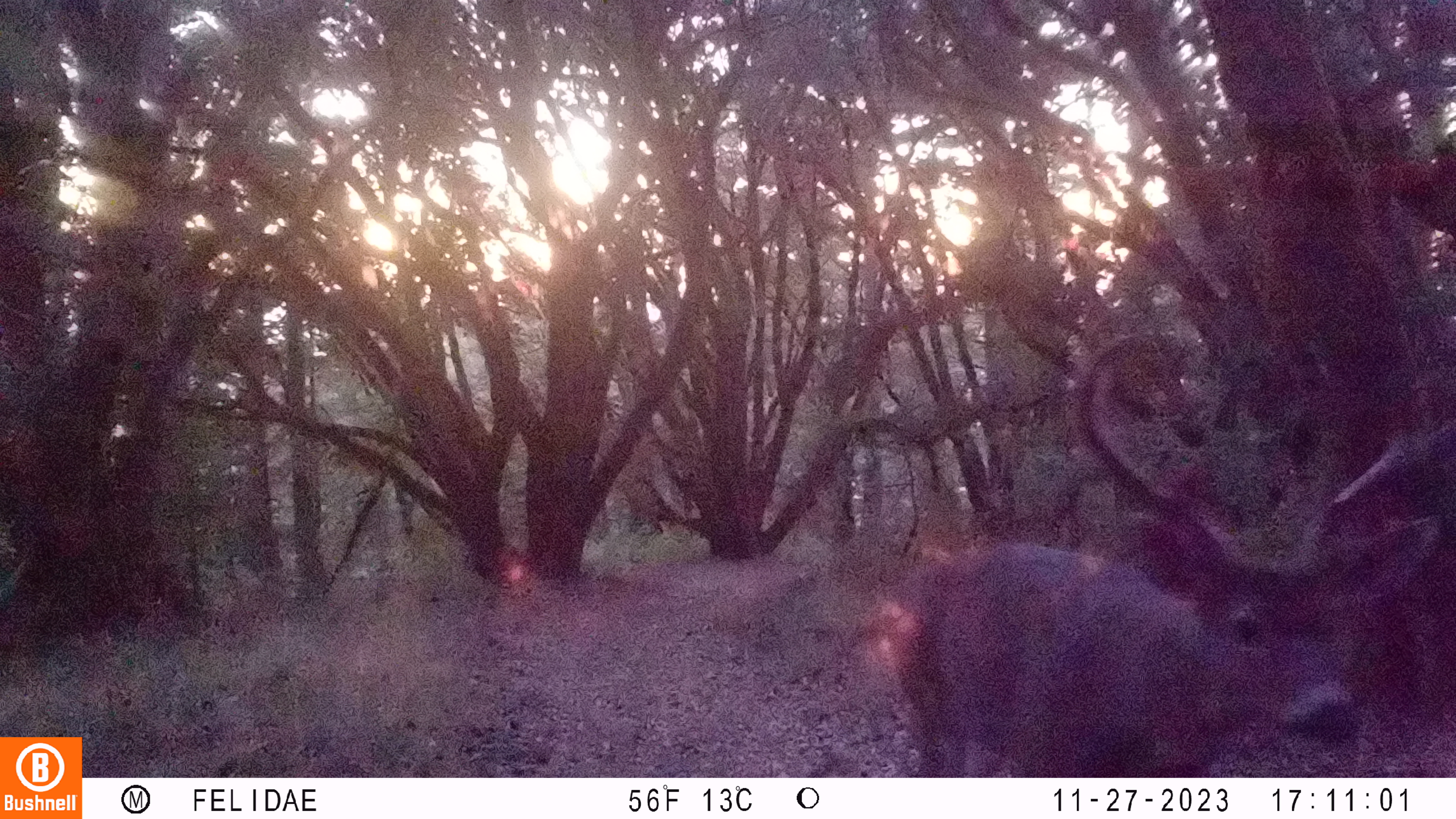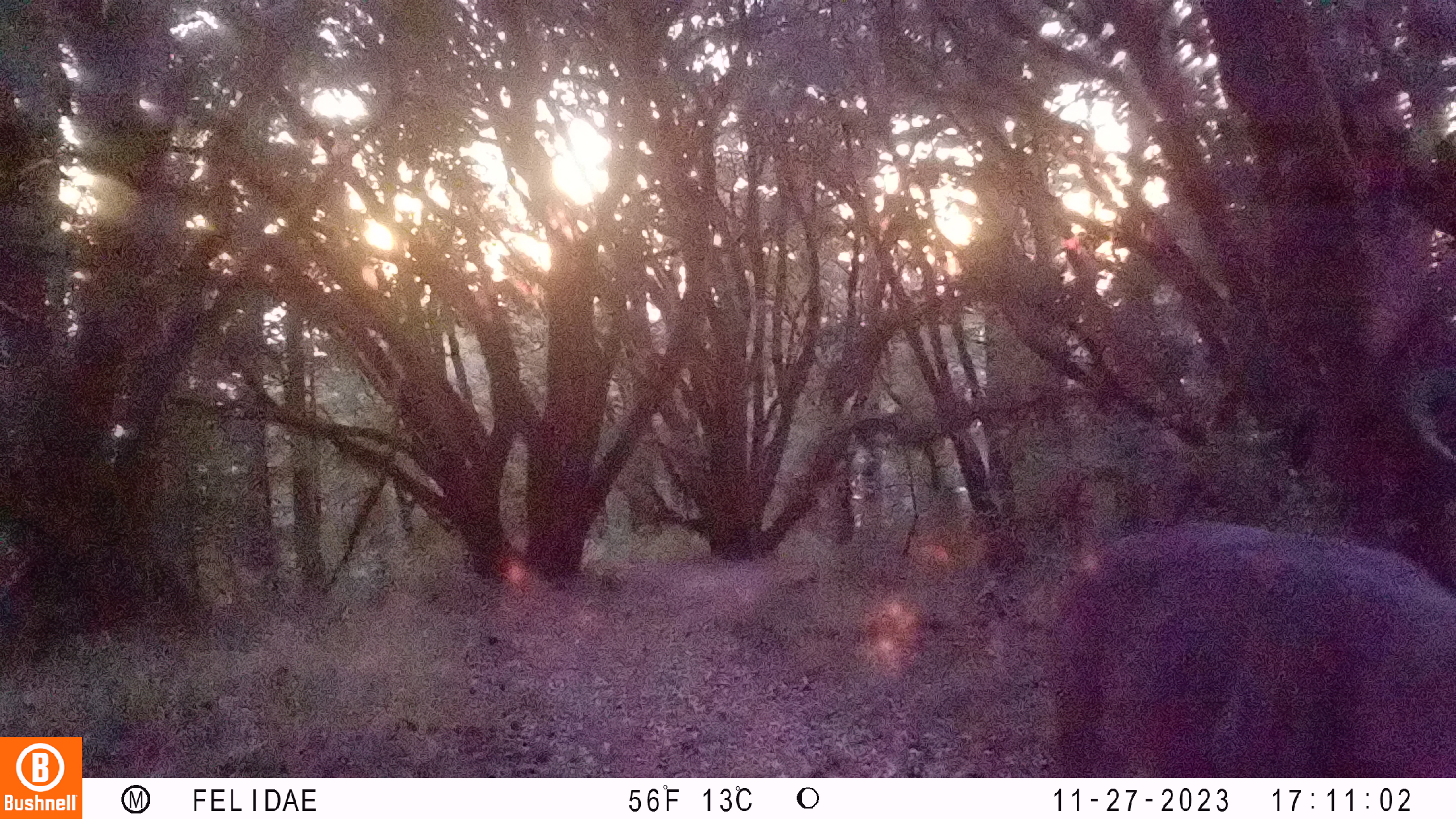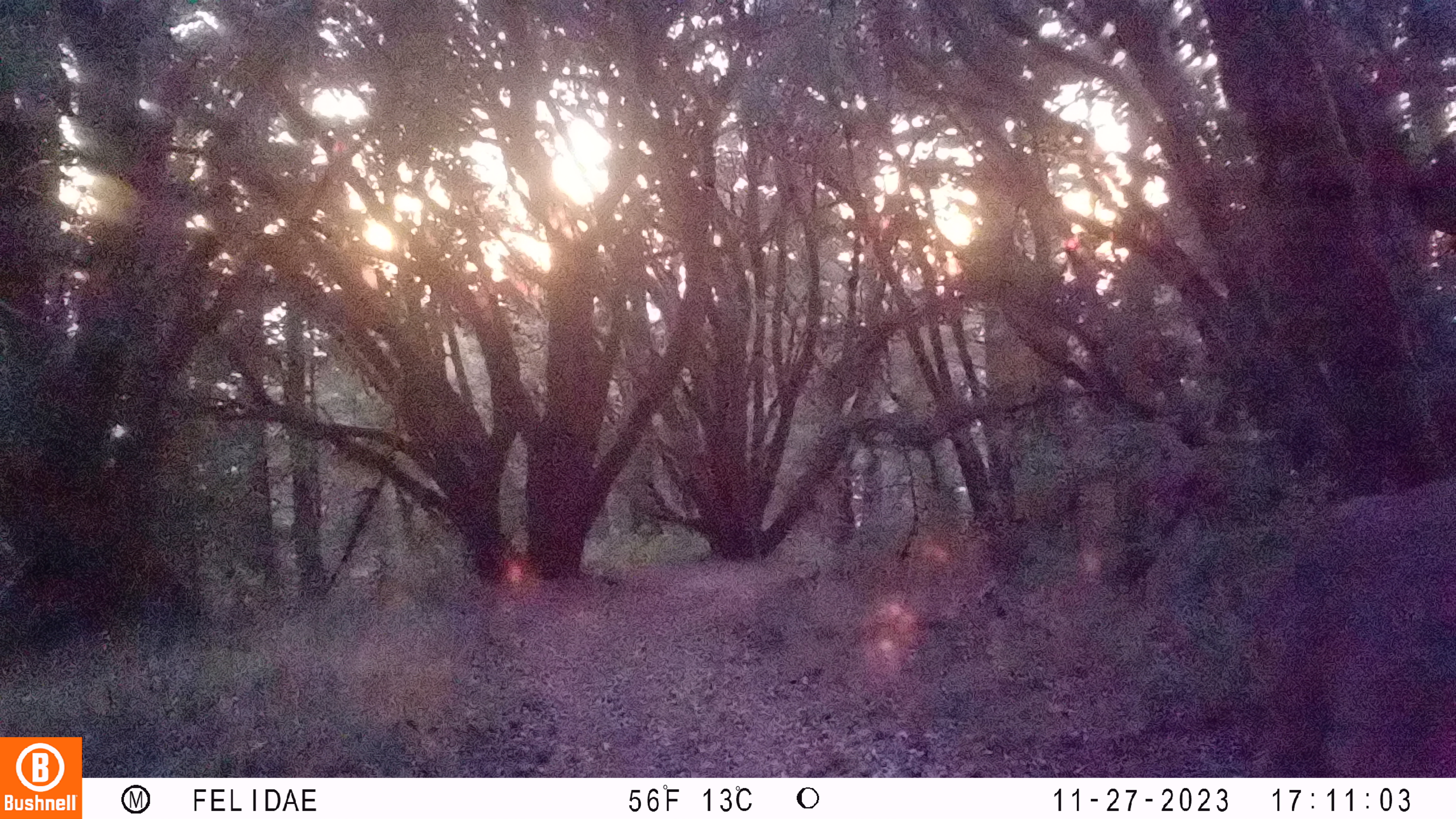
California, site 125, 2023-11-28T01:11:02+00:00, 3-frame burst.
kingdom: Animalia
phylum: Chordata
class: Mammalia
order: Artiodactyla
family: Cervidae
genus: Odocoileus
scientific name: Odocoileus hemionus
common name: mule deer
Mule deer (Odocoileus hemionus).